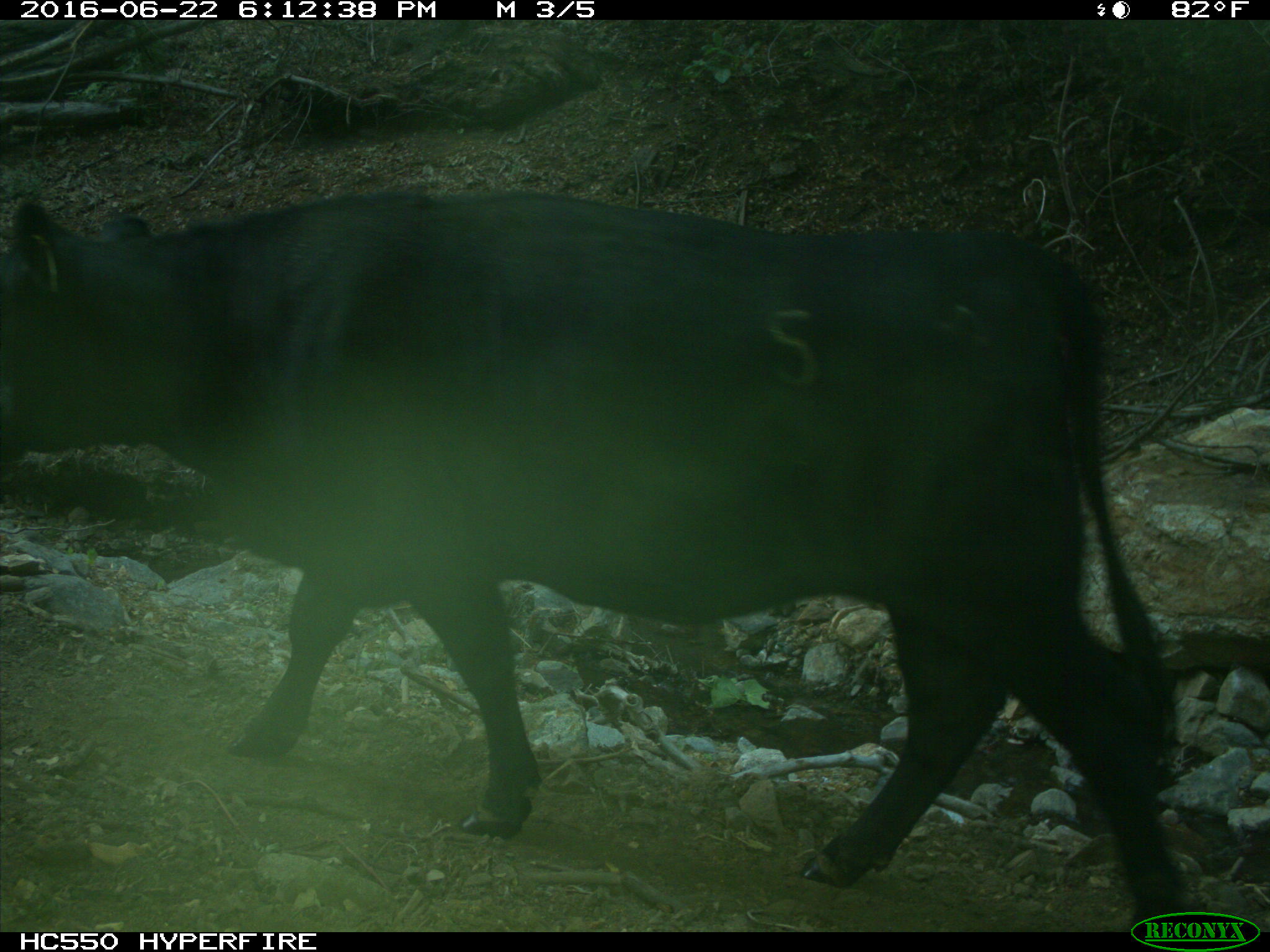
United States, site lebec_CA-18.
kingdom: Animalia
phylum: Chordata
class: Mammalia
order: Artiodactyla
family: Bovidae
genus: Bos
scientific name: Bos taurus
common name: domestic cow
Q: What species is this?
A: Bos taurus (domestic cow).